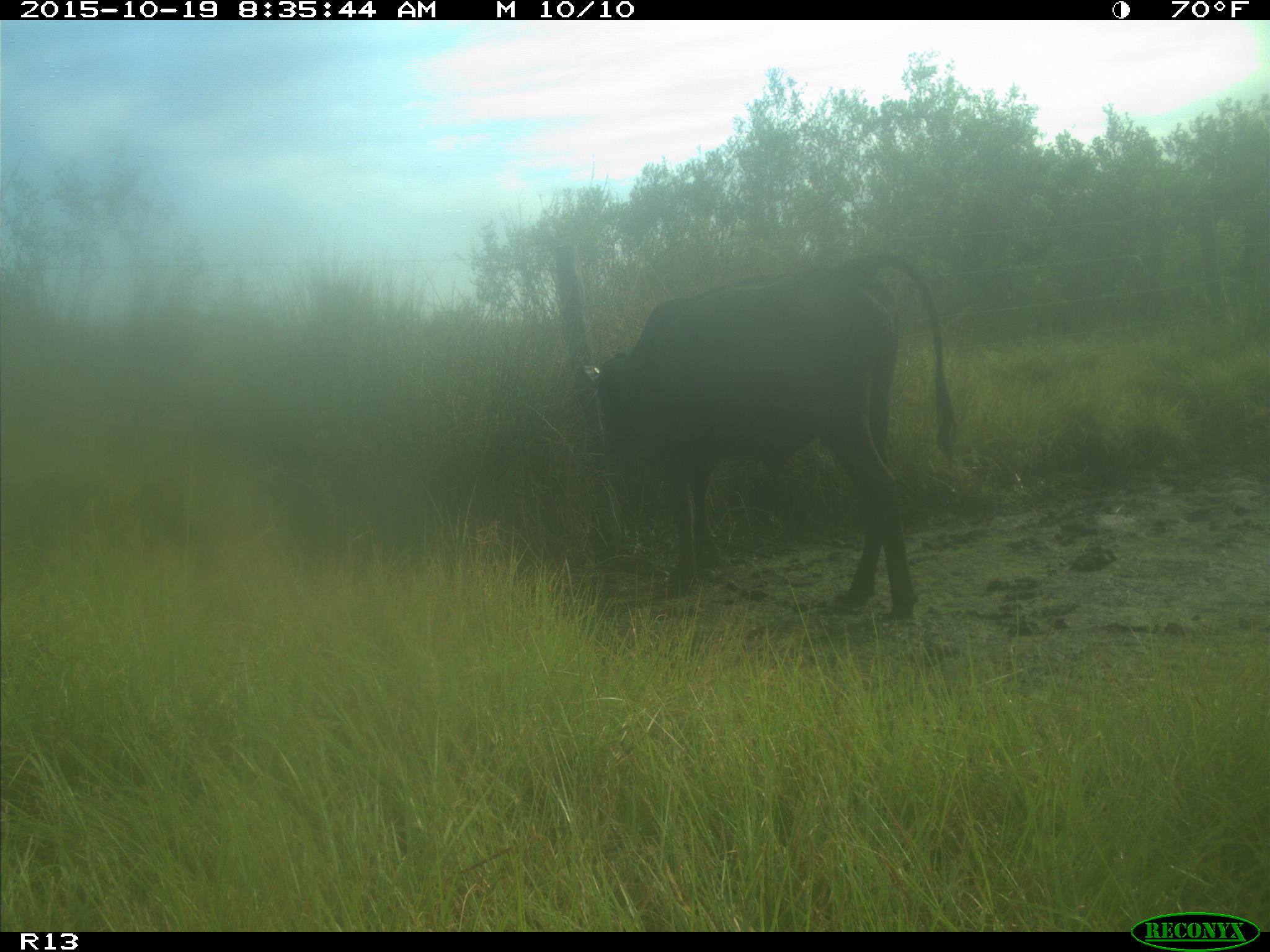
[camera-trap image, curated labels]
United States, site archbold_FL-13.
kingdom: Animalia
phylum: Chordata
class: Mammalia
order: Artiodactyla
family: Bovidae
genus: Bos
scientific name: Bos taurus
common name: domestic cow